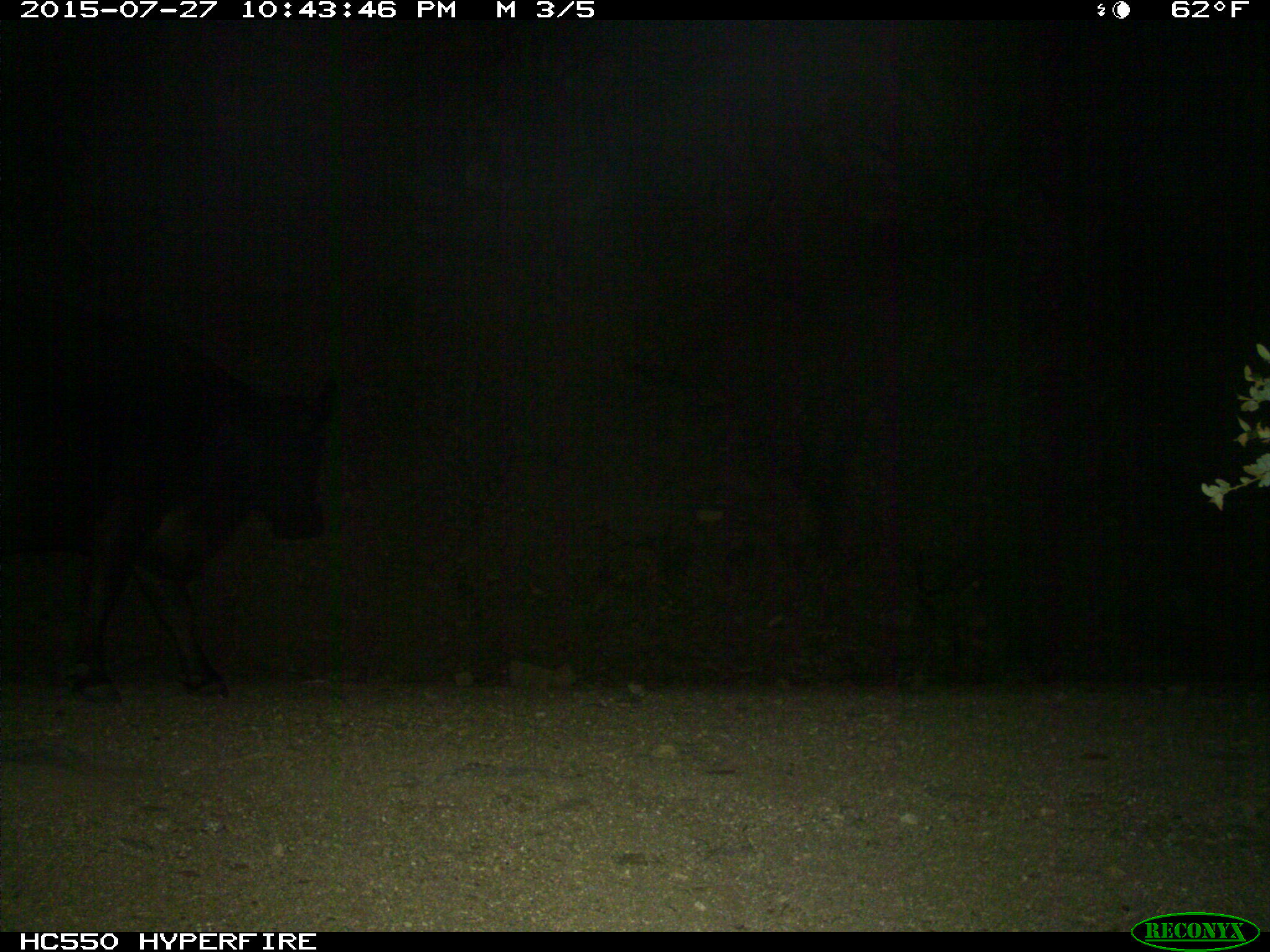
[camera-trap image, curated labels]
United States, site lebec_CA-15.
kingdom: Animalia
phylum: Chordata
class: Mammalia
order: Artiodactyla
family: Bovidae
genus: Bos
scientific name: Bos taurus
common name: domestic cow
Bos taurus (domestic cow).